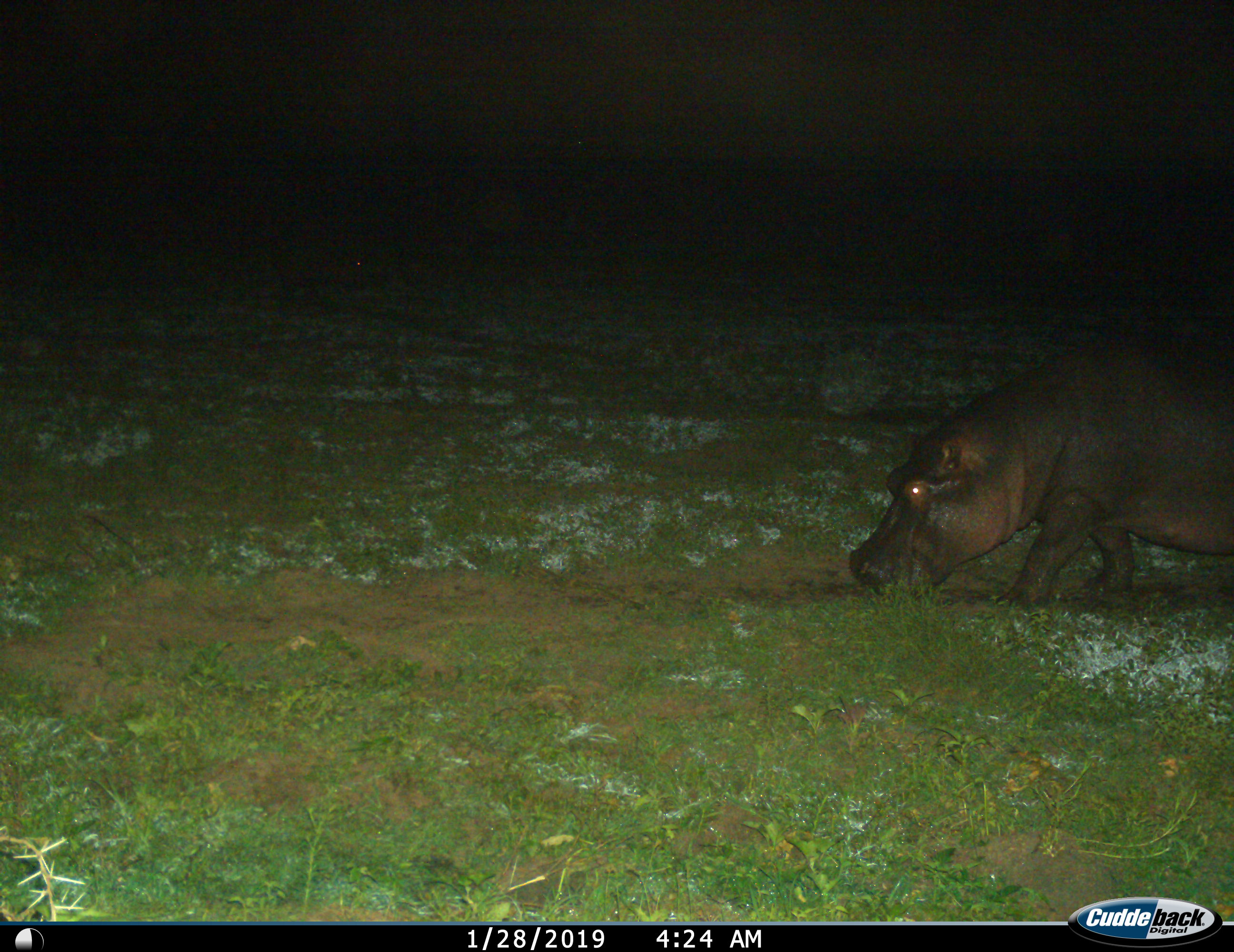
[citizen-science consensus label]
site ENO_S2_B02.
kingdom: Animalia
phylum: Chordata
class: Mammalia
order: Artiodactyla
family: Hippopotamidae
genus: Hippopotamus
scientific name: Hippopotamus amphibius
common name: hippopotamus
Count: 1.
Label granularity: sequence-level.